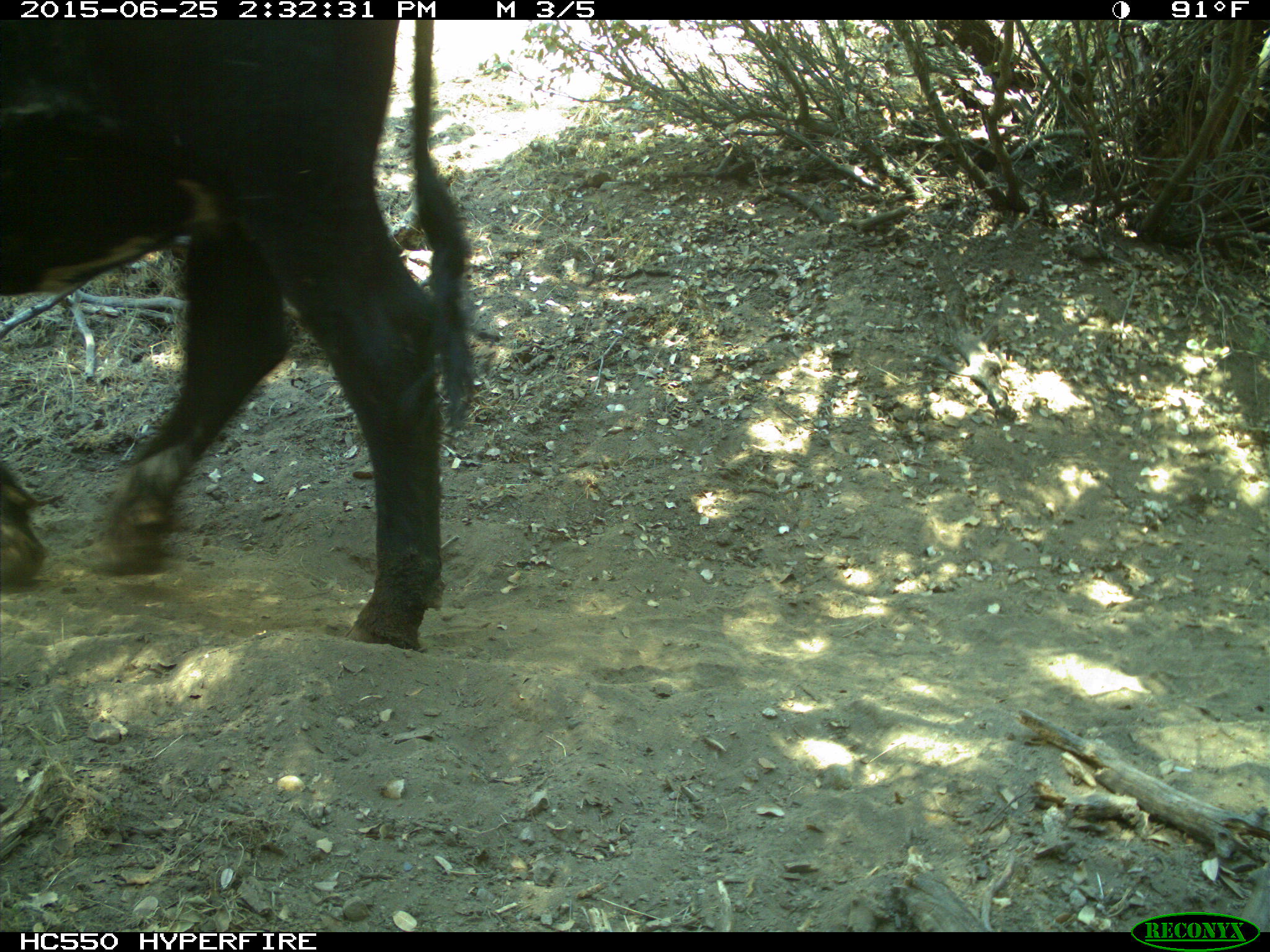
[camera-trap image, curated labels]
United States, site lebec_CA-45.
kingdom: Animalia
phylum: Chordata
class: Mammalia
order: Artiodactyla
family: Bovidae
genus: Bos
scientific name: Bos taurus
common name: domestic cow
Bos taurus (domestic cow).